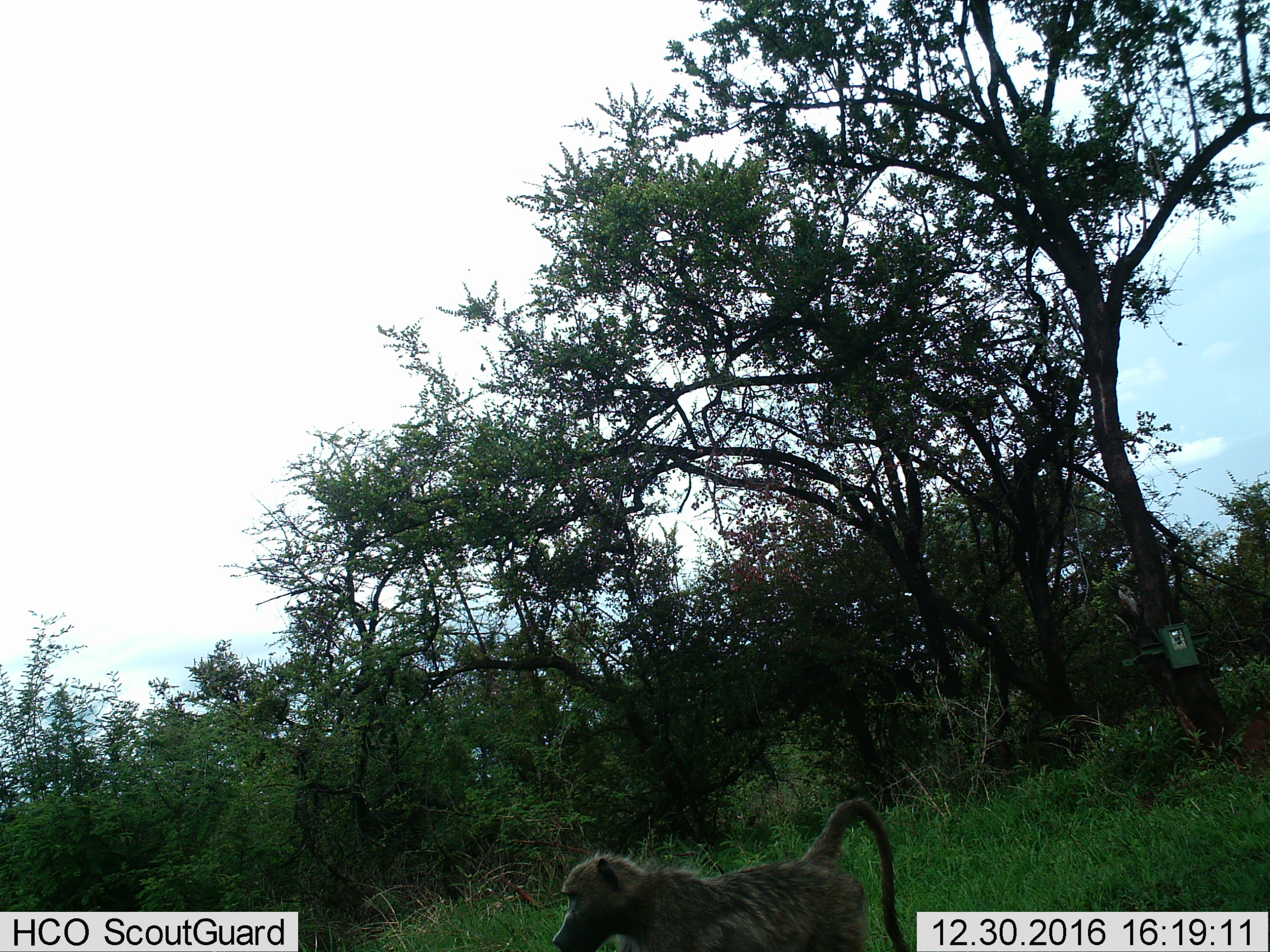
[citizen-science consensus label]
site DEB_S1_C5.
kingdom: Animalia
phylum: Chordata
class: Mammalia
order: Primates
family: Cercopithecidae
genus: Papio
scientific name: Papio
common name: baboon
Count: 1.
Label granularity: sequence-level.